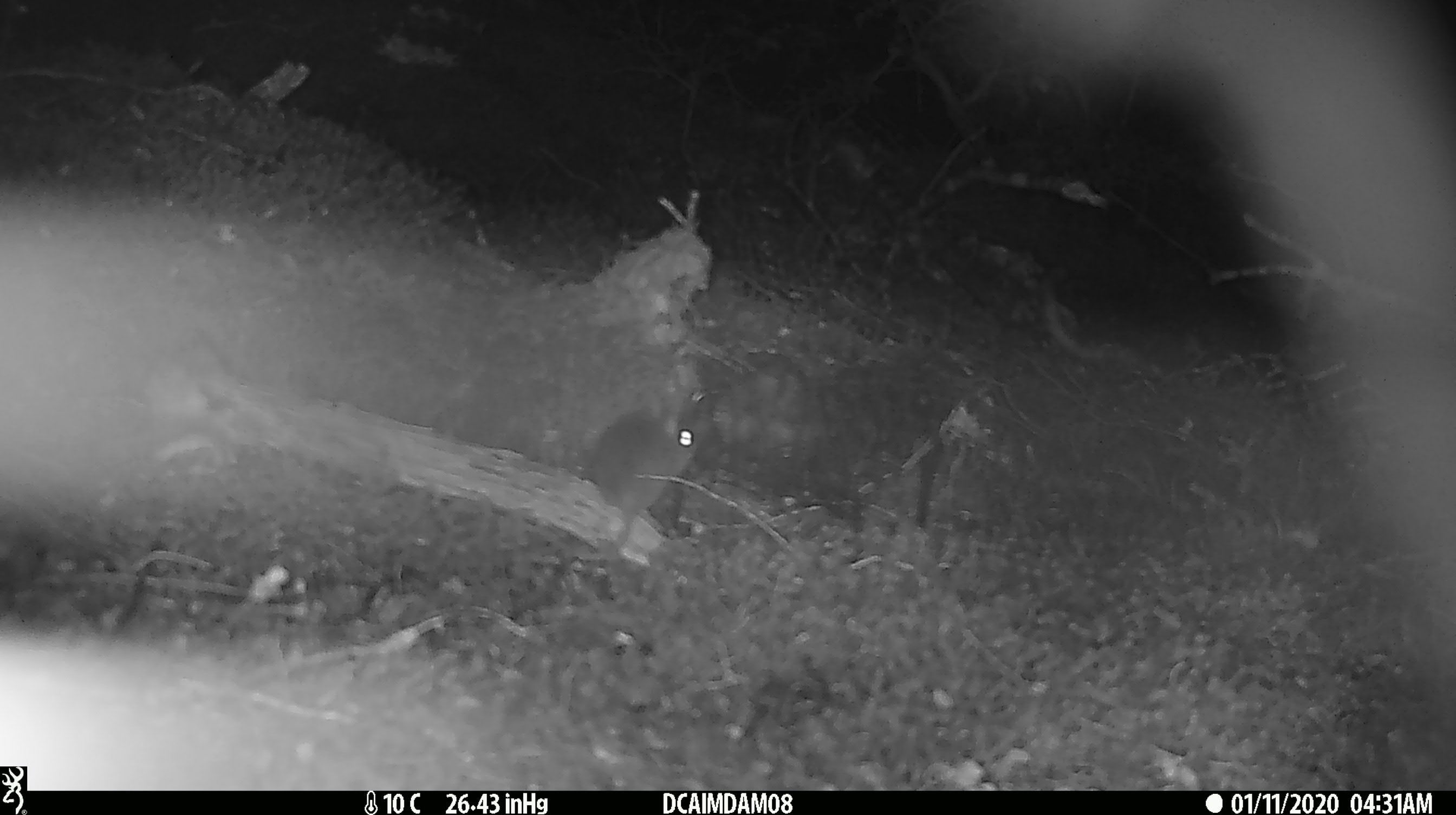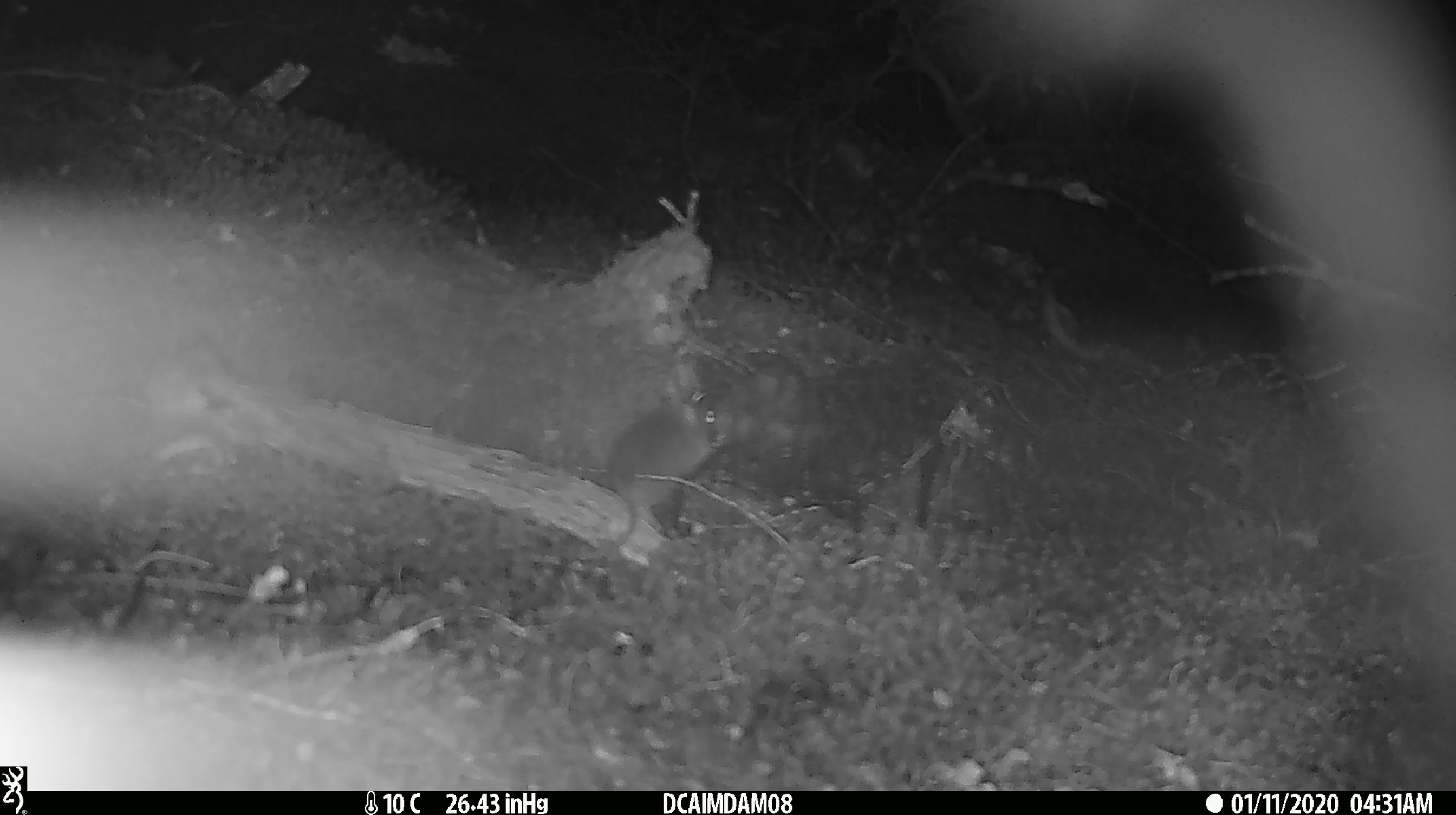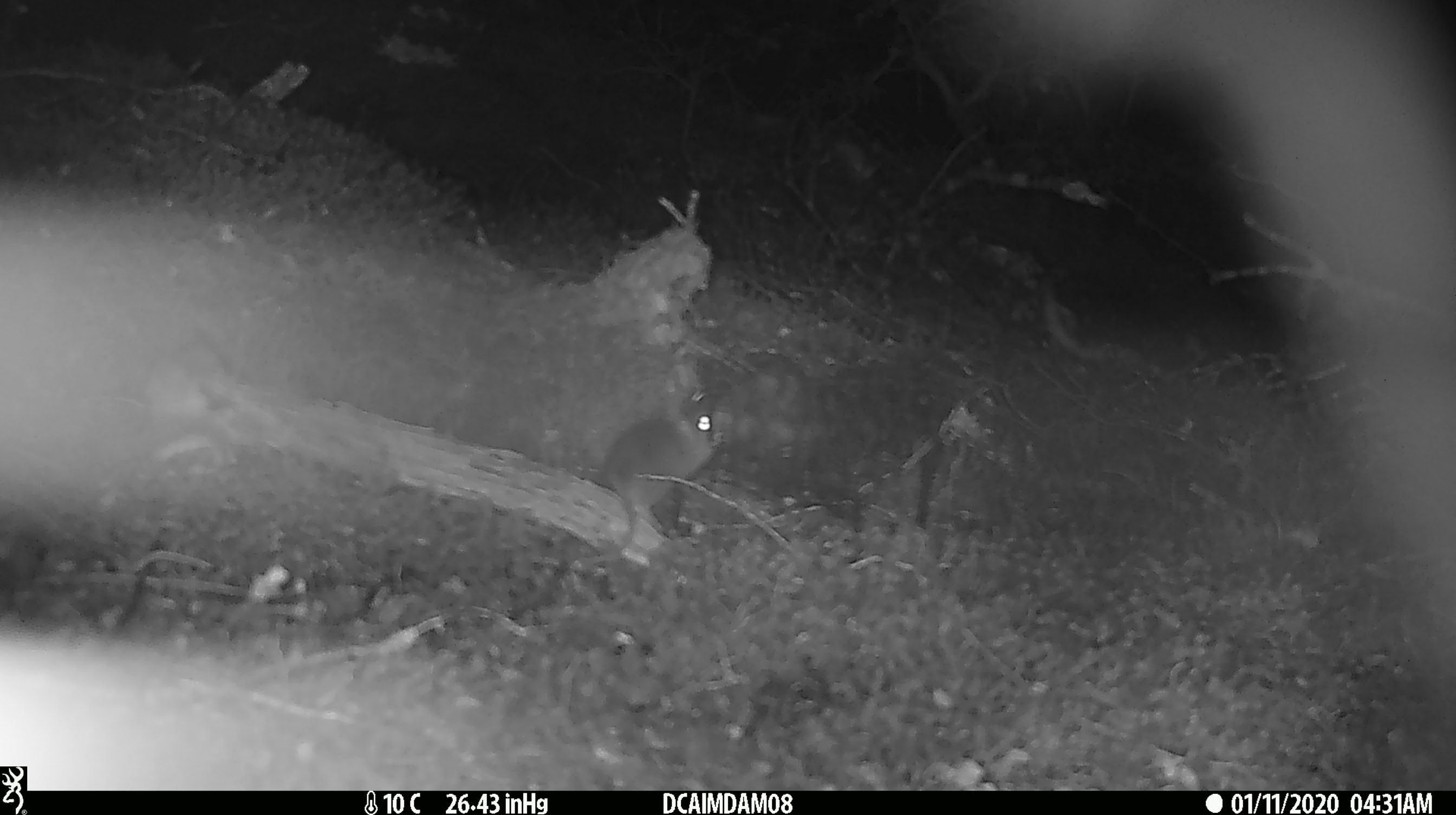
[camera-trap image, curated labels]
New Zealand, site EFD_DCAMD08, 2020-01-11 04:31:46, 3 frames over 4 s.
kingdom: Animalia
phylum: Chordata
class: Mammalia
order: Rodentia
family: Muridae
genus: Mus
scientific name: Mus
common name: mouse